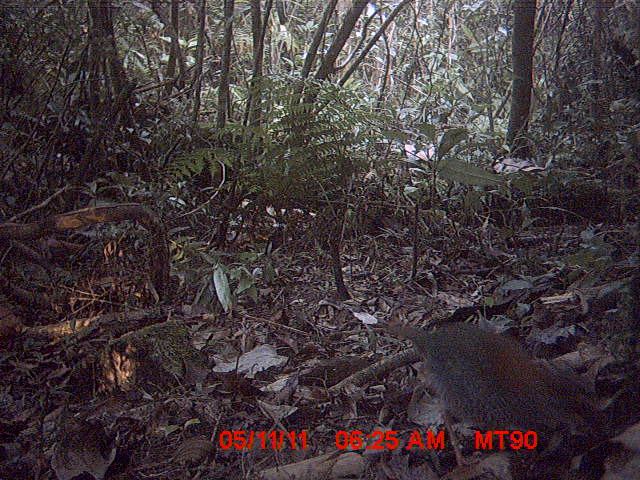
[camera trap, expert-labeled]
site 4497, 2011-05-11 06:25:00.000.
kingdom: Animalia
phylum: Chordata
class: Aves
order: Coraciiformes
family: Brachypteraciidae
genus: Brachypteracias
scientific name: Brachypteracias squamiger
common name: scaly ground roller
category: geobiastes squamiger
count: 1